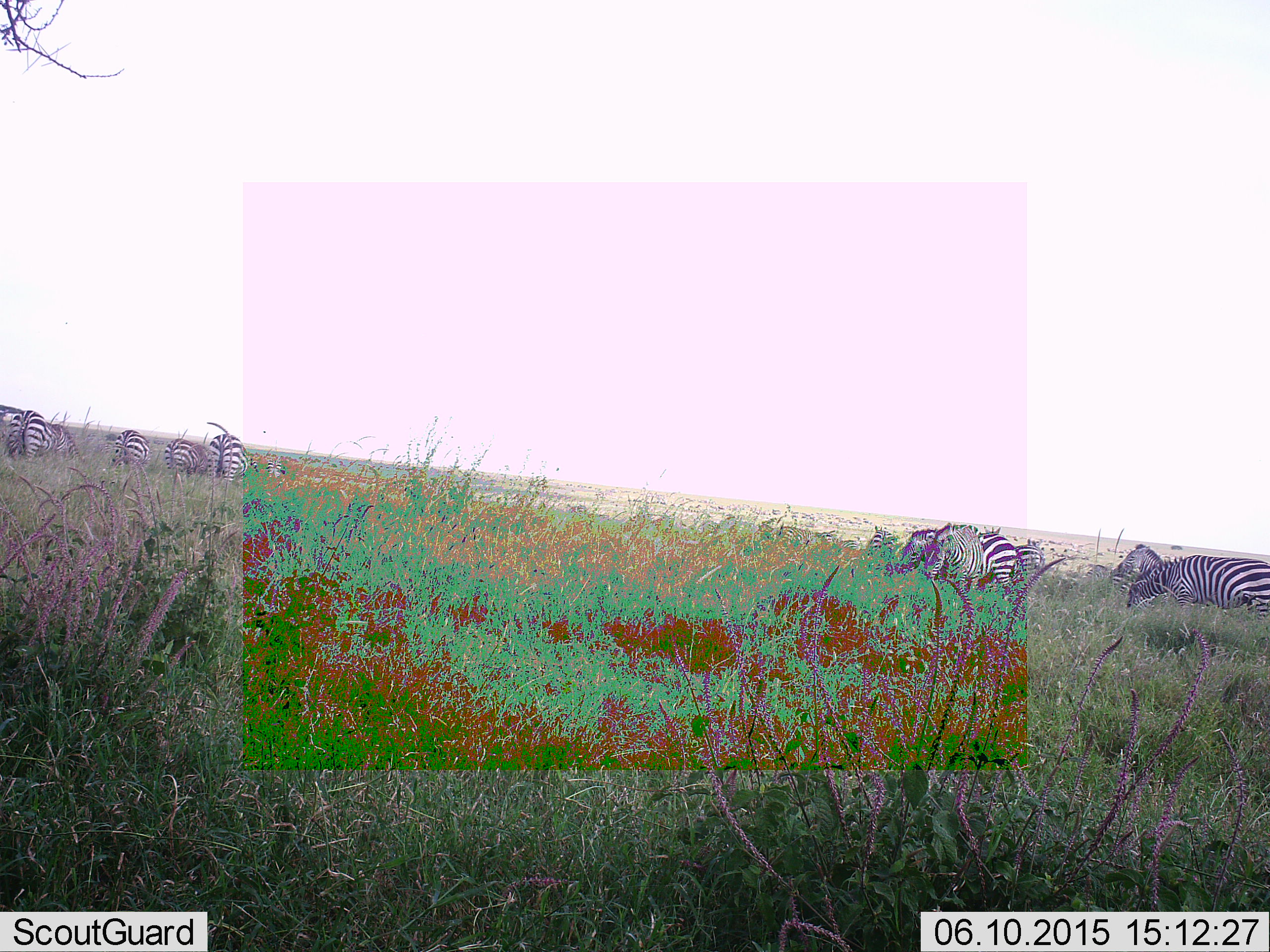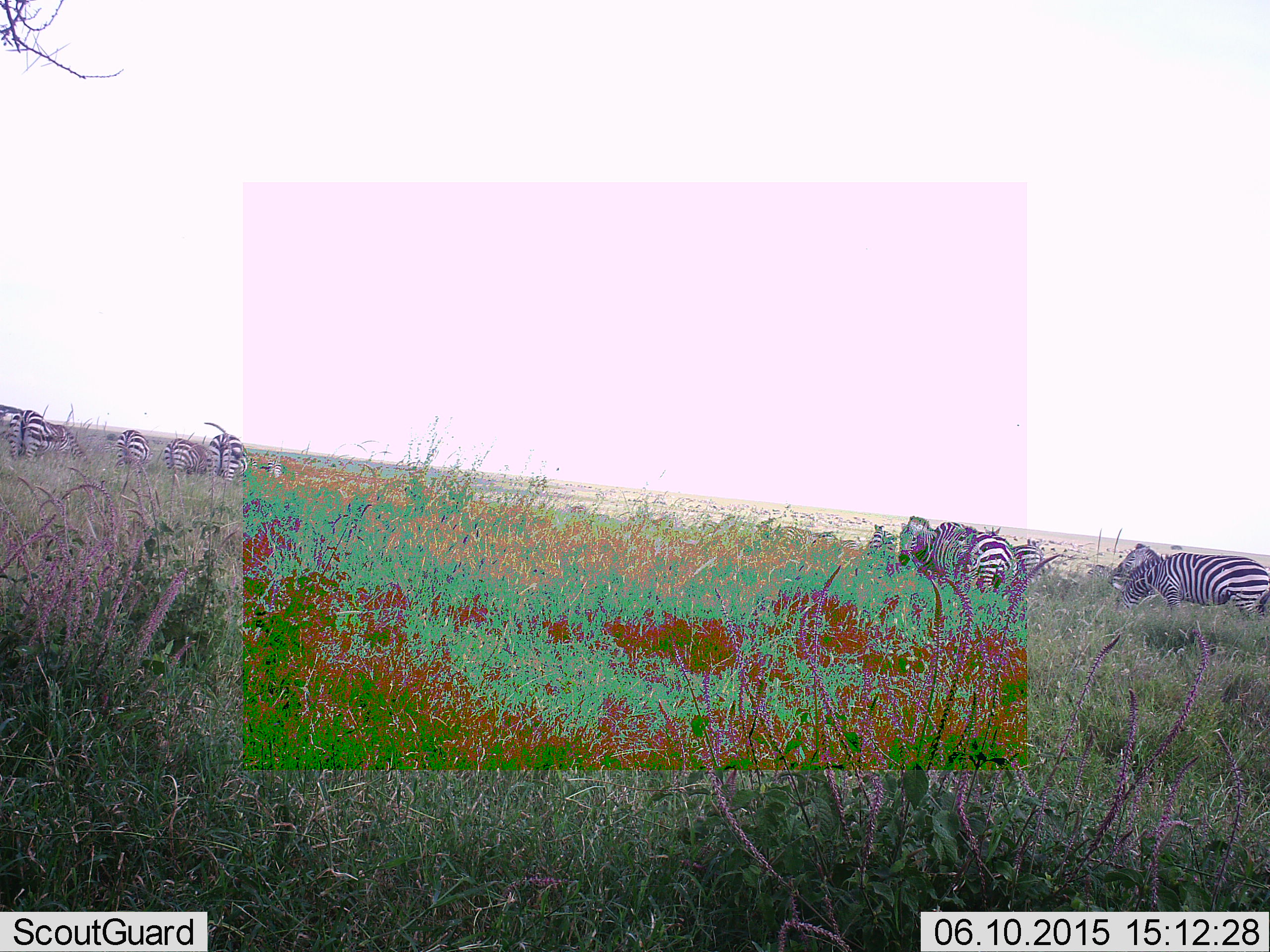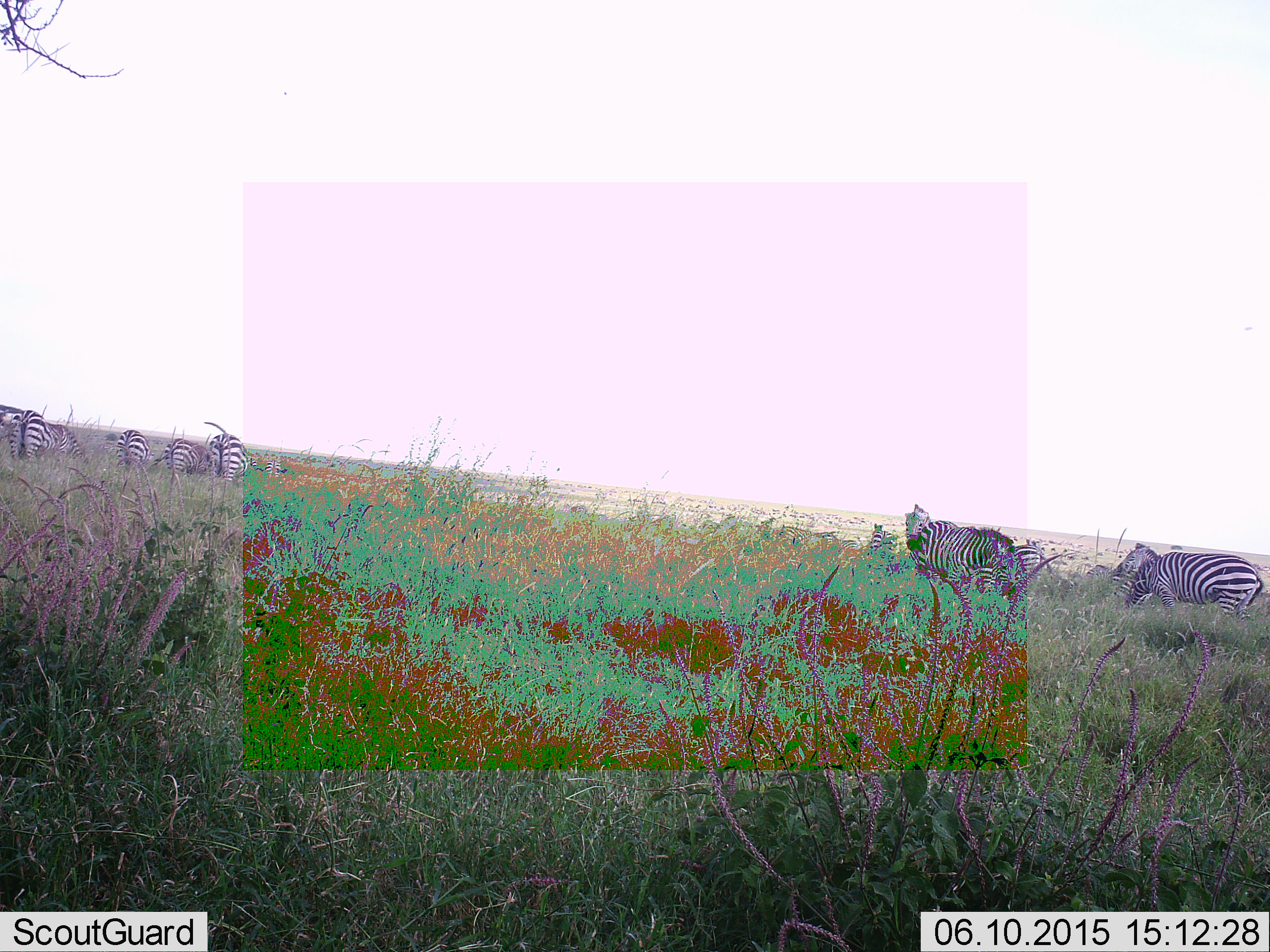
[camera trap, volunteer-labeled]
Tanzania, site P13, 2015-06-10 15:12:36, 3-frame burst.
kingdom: Animalia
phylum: Chordata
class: Mammalia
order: Perissodactyla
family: Equidae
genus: Equus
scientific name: Equus quagga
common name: plains zebra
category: zebra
Zebra (plains zebra) (Equus quagga), count 9. Behavior (volunteer vote fractions): standing 80%, resting 10%, moving 40%, interacting 10%. Young present (vote fraction): 0%. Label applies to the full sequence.